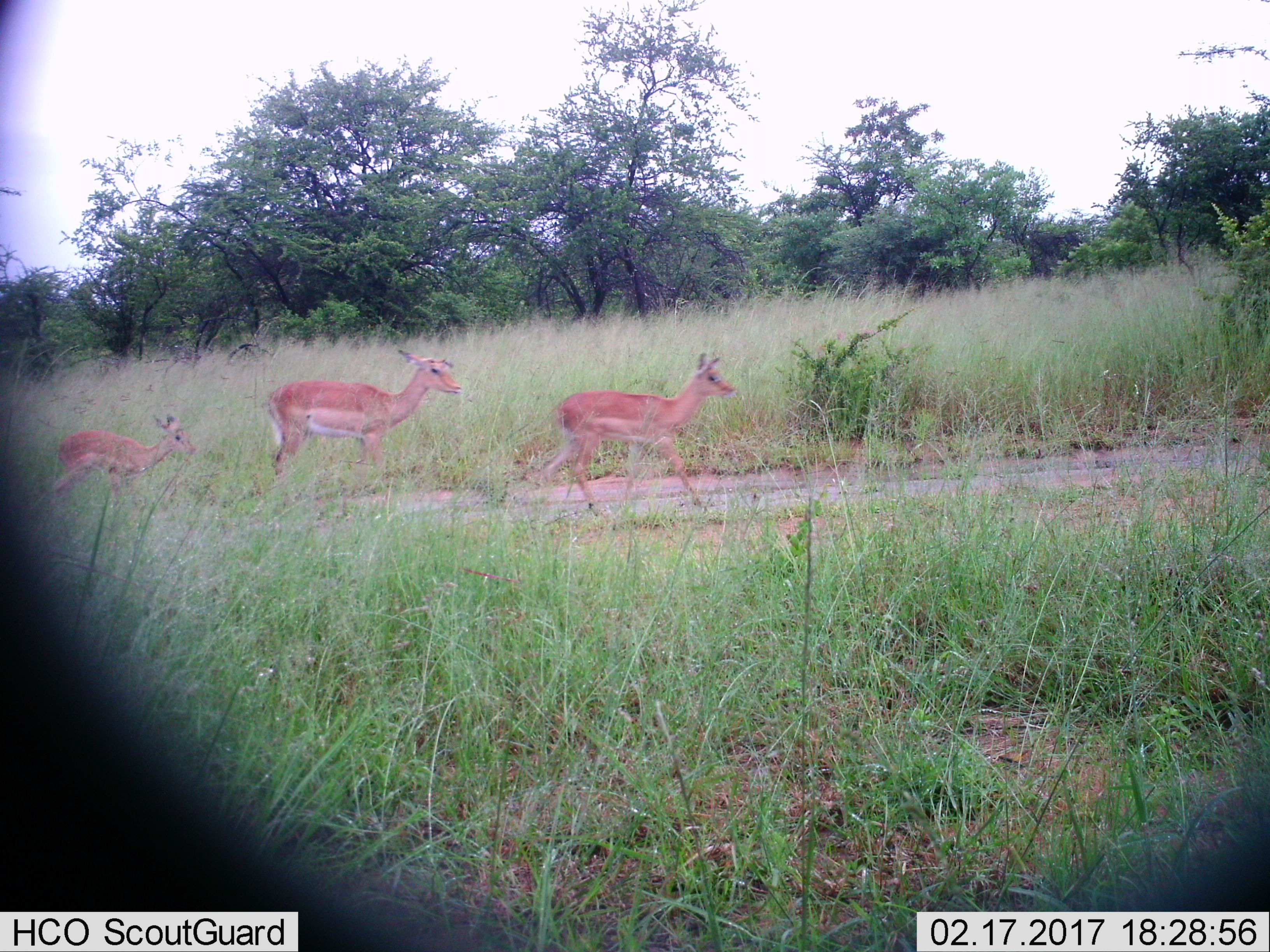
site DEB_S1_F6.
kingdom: Animalia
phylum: Chordata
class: Mammalia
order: Artiodactyla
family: Bovidae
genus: Aepyceros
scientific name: Aepyceros melampus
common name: impala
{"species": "impala (Aepyceros melampus)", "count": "3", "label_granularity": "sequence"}